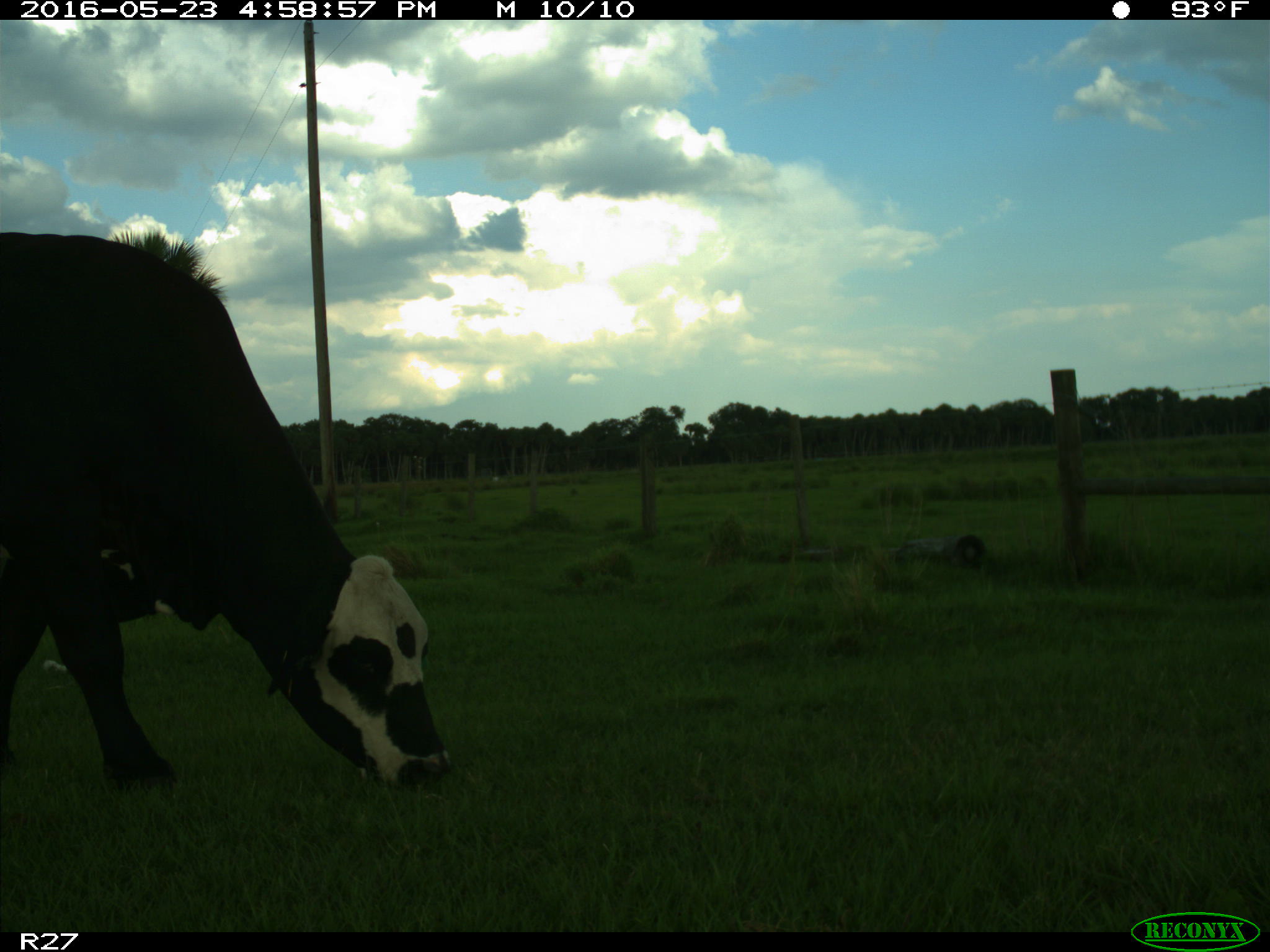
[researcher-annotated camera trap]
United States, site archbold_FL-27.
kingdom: Animalia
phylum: Chordata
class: Mammalia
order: Artiodactyla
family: Bovidae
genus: Bos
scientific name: Bos taurus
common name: domestic cow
Bos taurus (domestic cow).